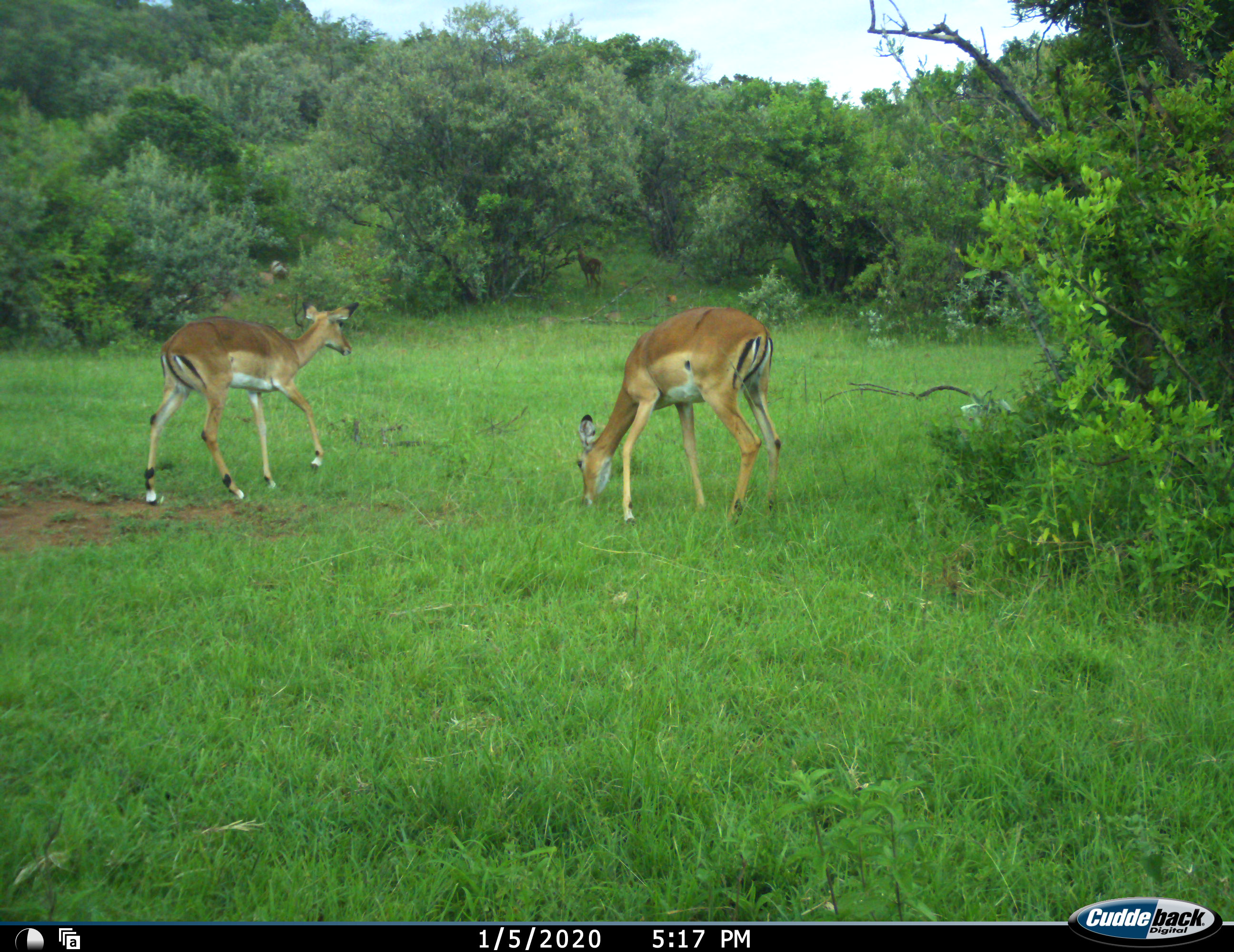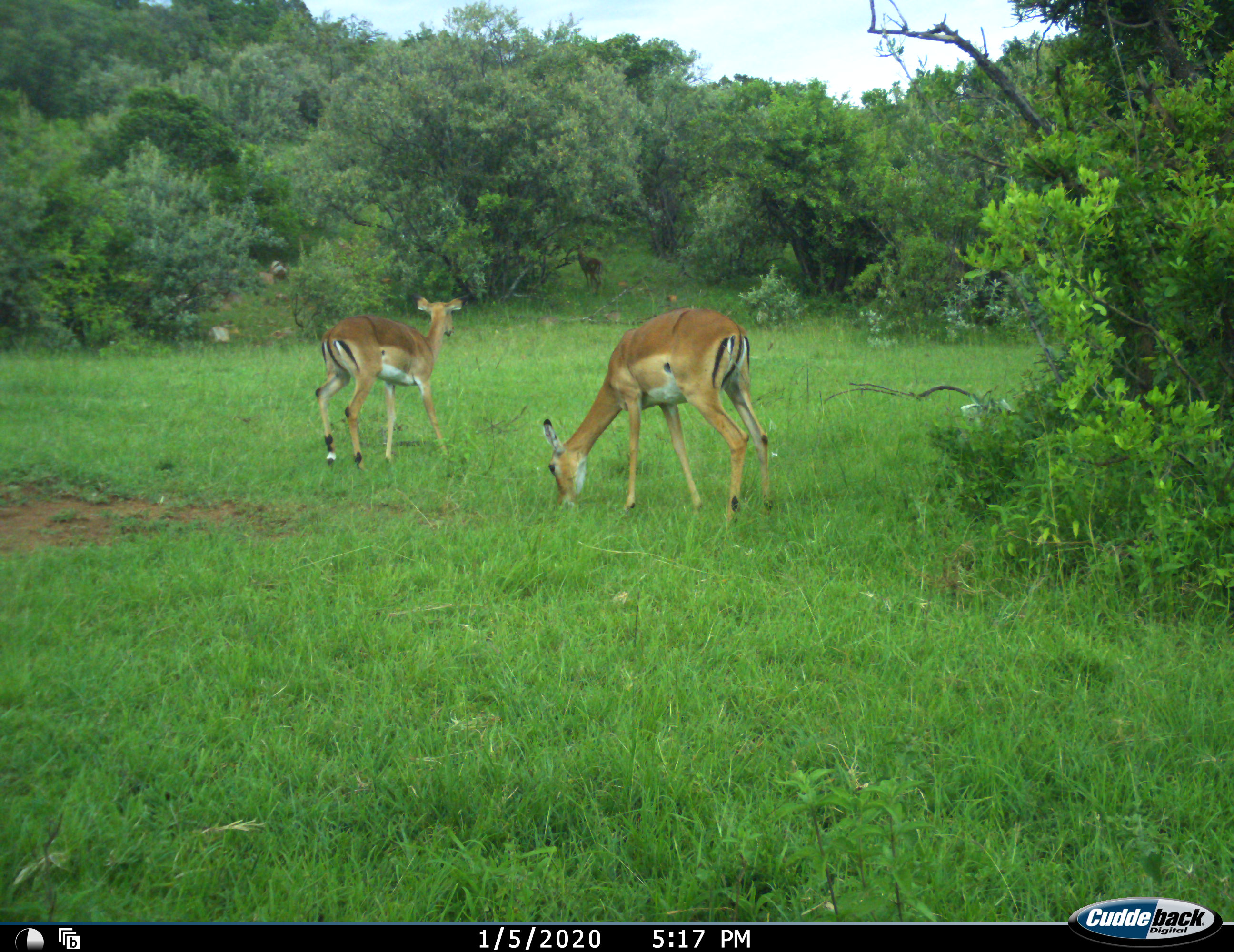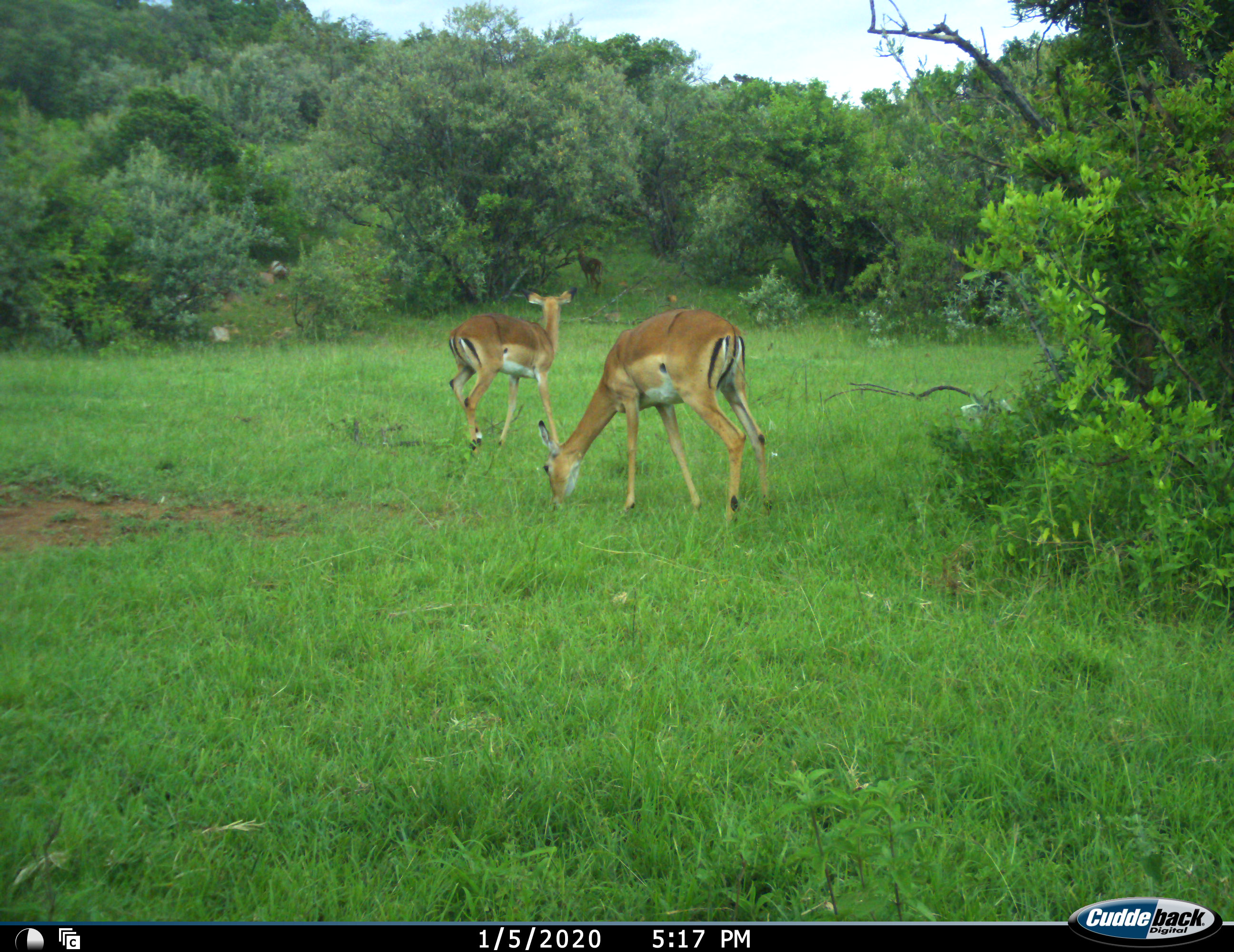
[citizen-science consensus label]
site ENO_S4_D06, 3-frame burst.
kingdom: Animalia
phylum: Chordata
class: Mammalia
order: Artiodactyla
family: Bovidae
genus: Aepyceros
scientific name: Aepyceros melampus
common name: impala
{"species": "impala (Aepyceros melampus)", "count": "2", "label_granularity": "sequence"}